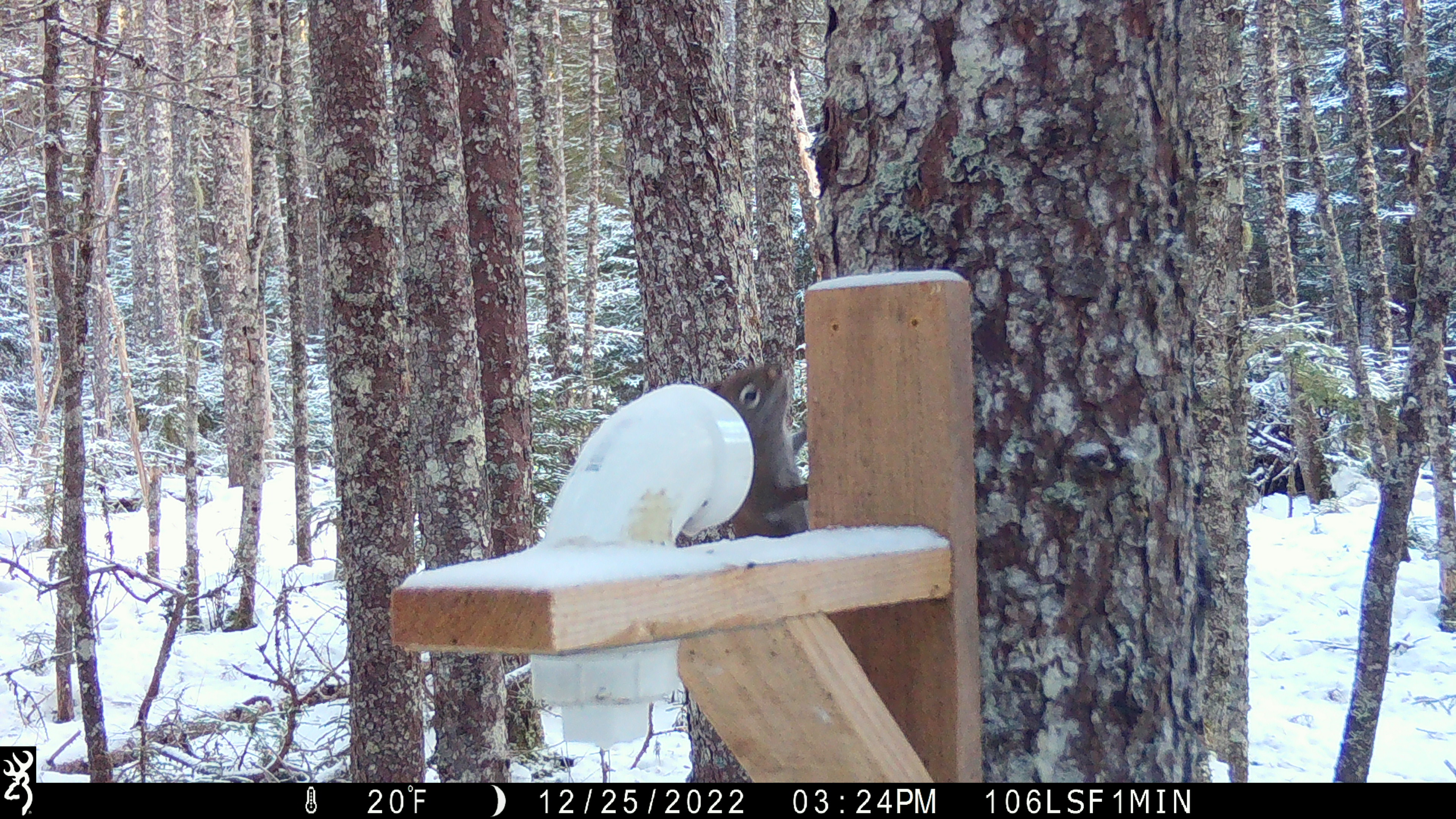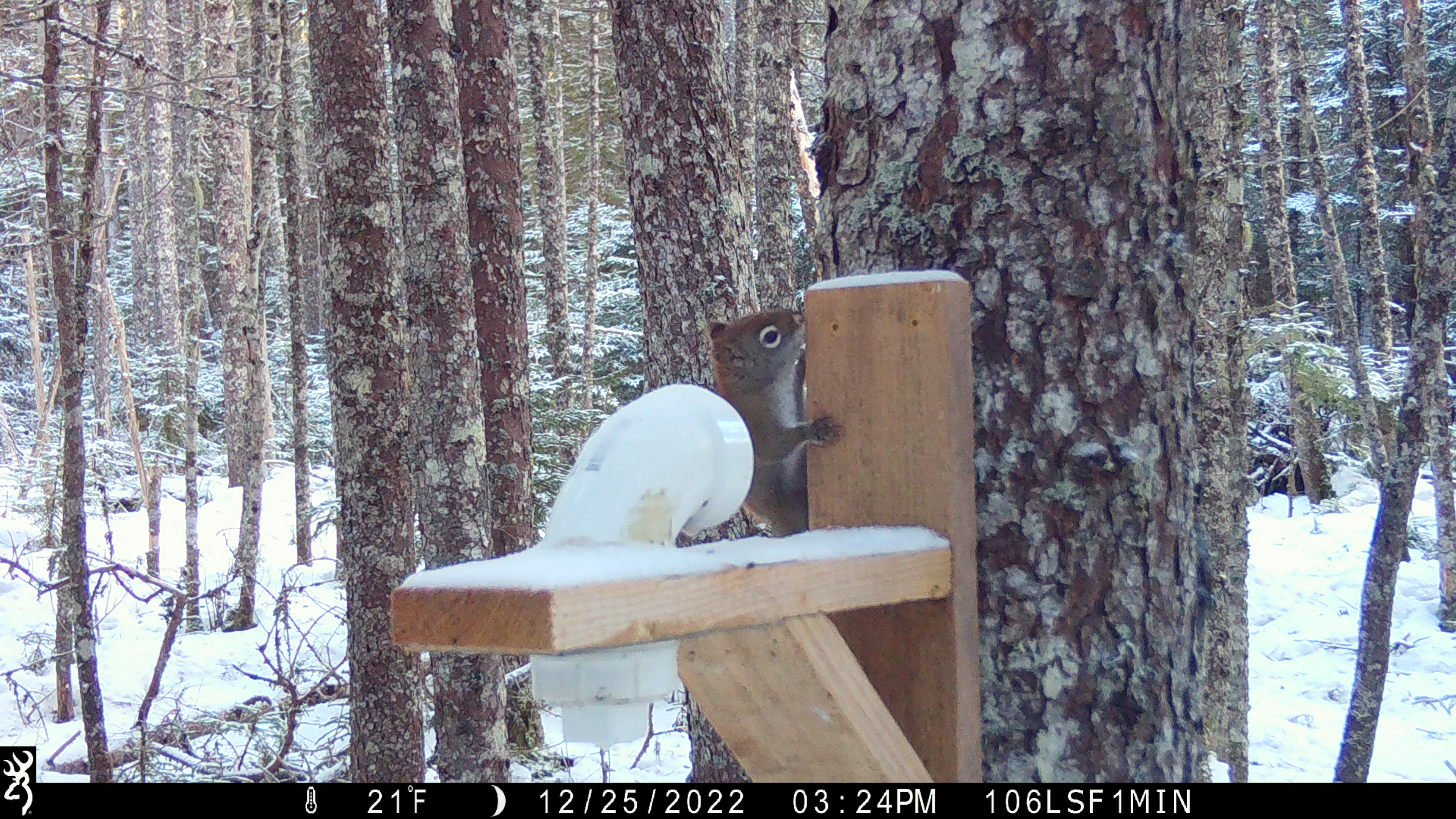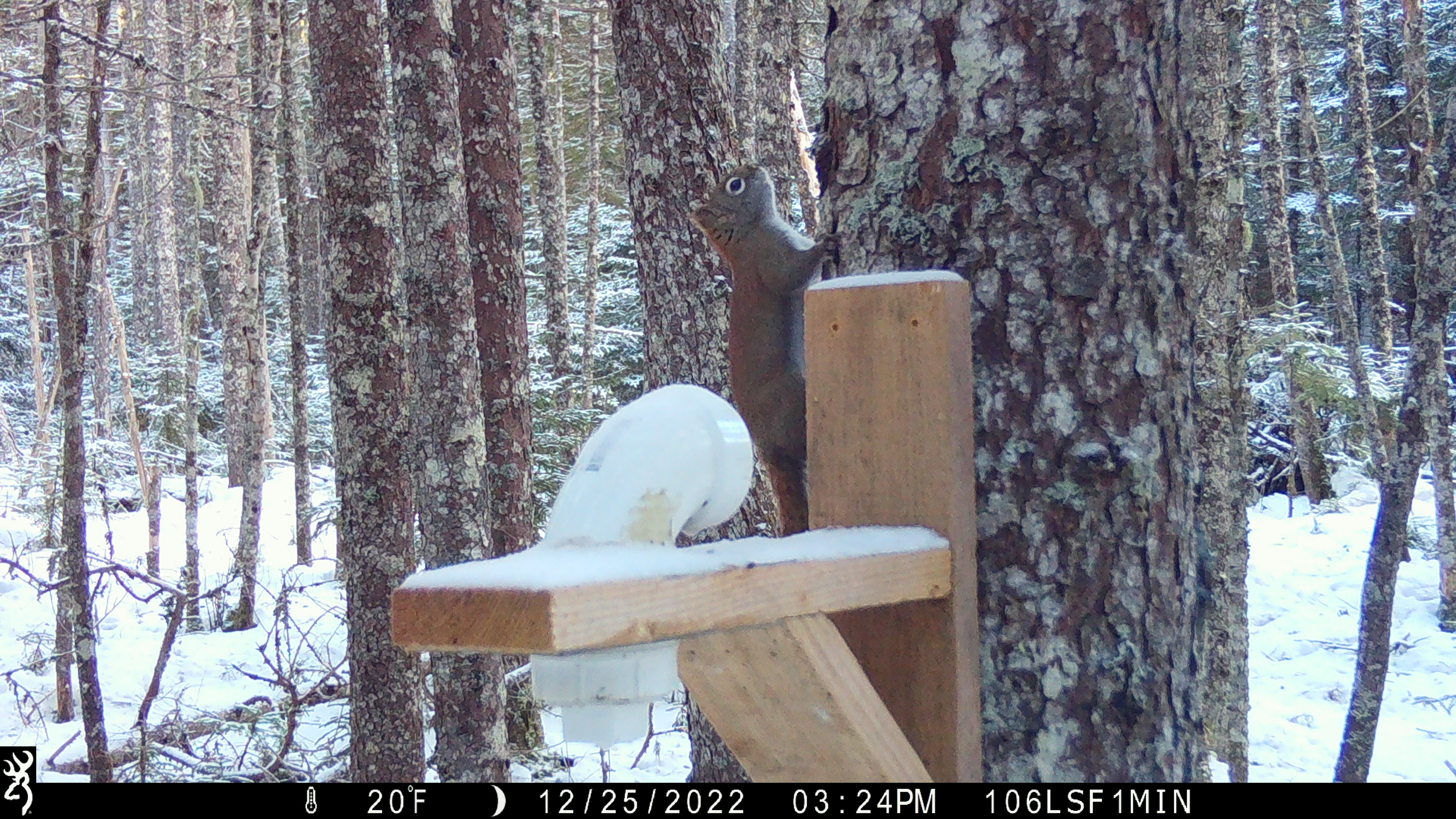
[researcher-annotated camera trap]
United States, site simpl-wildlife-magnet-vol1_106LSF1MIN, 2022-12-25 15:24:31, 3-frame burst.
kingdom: Animalia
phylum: Chordata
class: Mammalia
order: Rodentia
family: Sciuridae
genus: Tamiasciurus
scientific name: Tamiasciurus hudsonicus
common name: red squirrel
Red squirrel (Tamiasciurus hudsonicus).